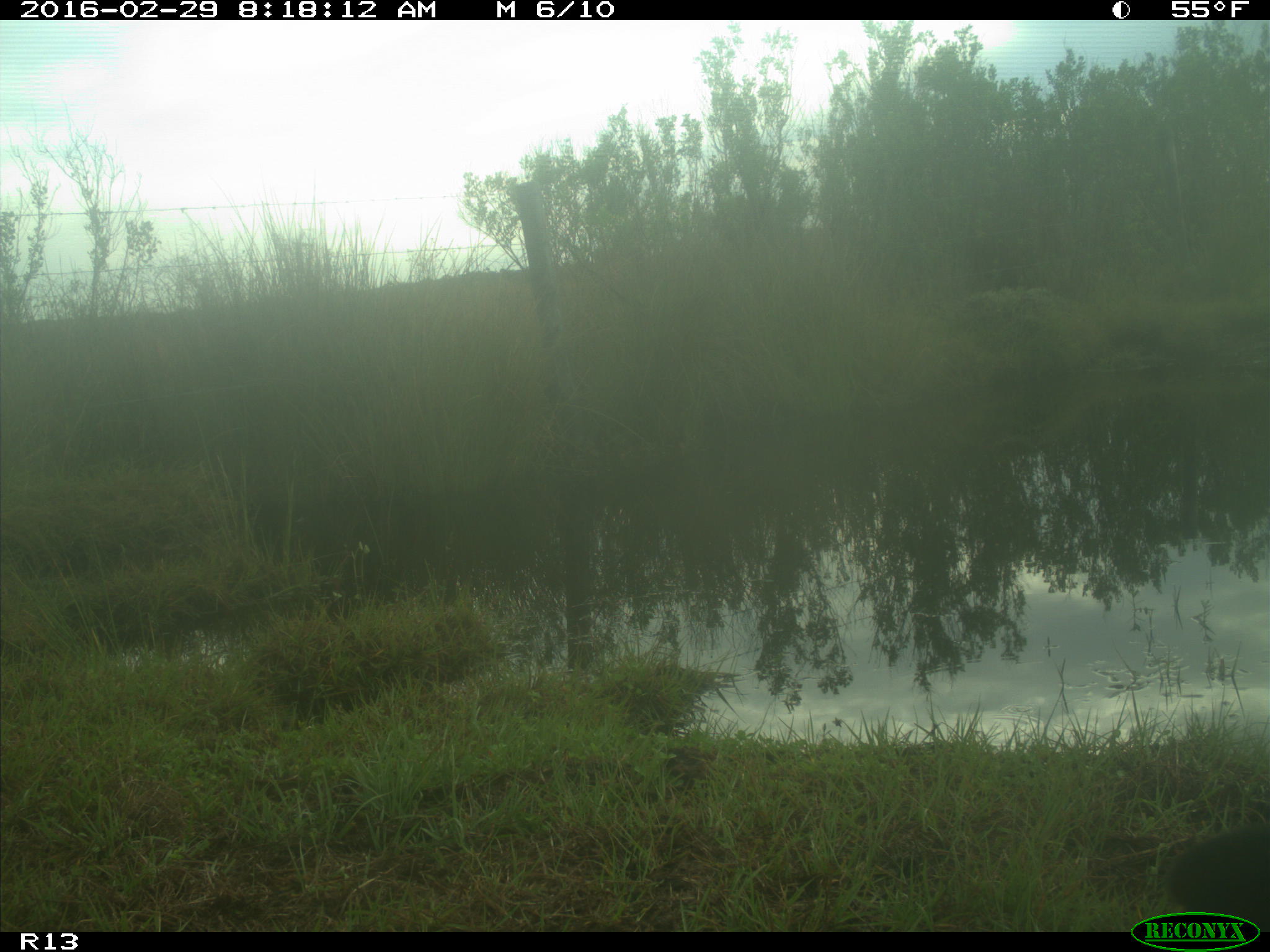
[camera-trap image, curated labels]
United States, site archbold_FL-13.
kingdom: Animalia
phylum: Chordata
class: Mammalia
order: Artiodactyla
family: Bovidae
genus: Bos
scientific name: Bos taurus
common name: domestic cow